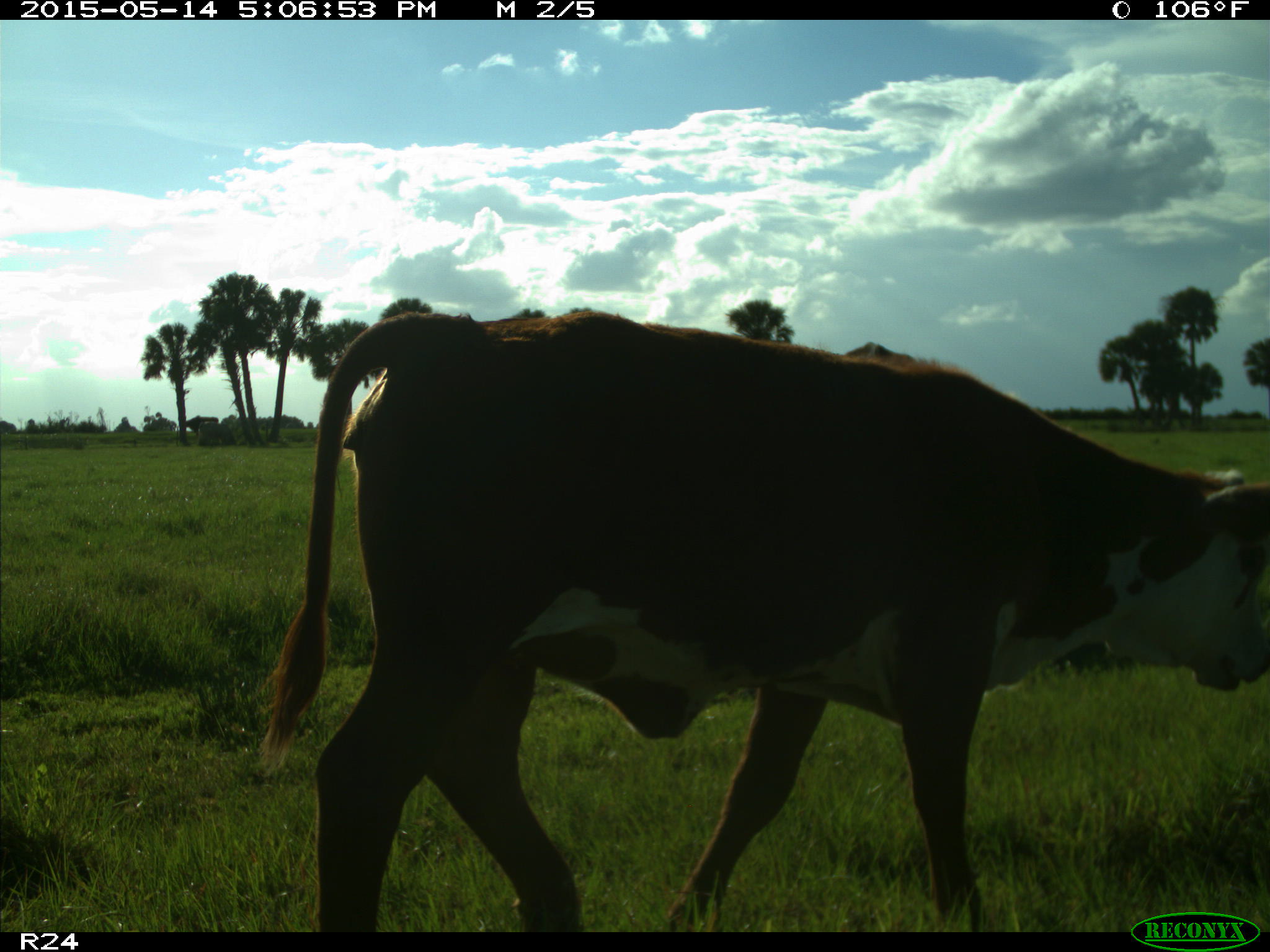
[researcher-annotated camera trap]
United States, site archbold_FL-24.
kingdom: Animalia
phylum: Chordata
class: Mammalia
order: Cingulata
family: Dasypodidae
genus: Dasypus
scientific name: Dasypus novemcinctus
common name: nine-banded armadillo